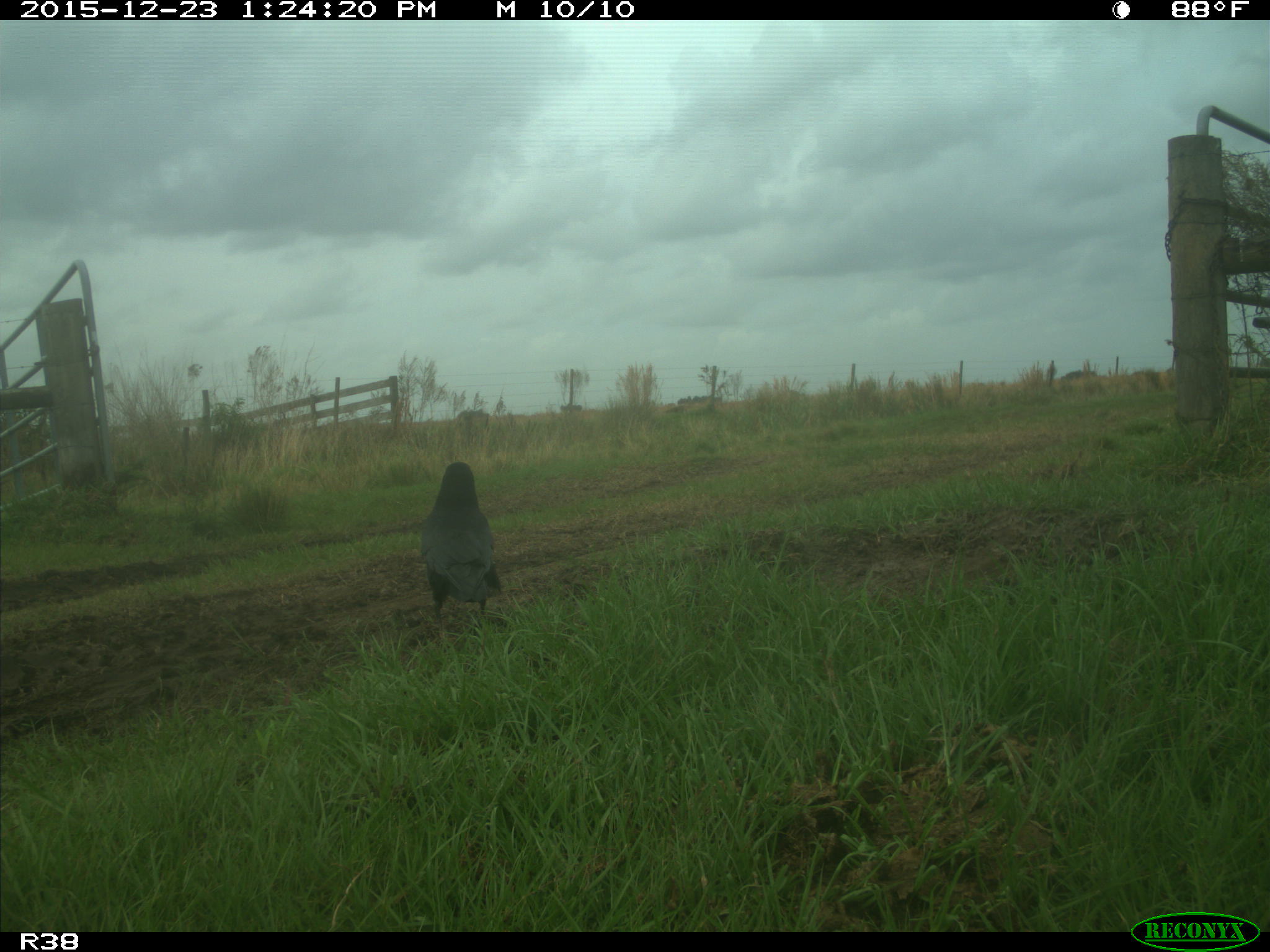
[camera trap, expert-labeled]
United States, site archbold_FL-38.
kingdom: Animalia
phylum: Chordata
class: Aves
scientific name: Aves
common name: birds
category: unidentified bird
Unidentified bird (birds) (Aves).